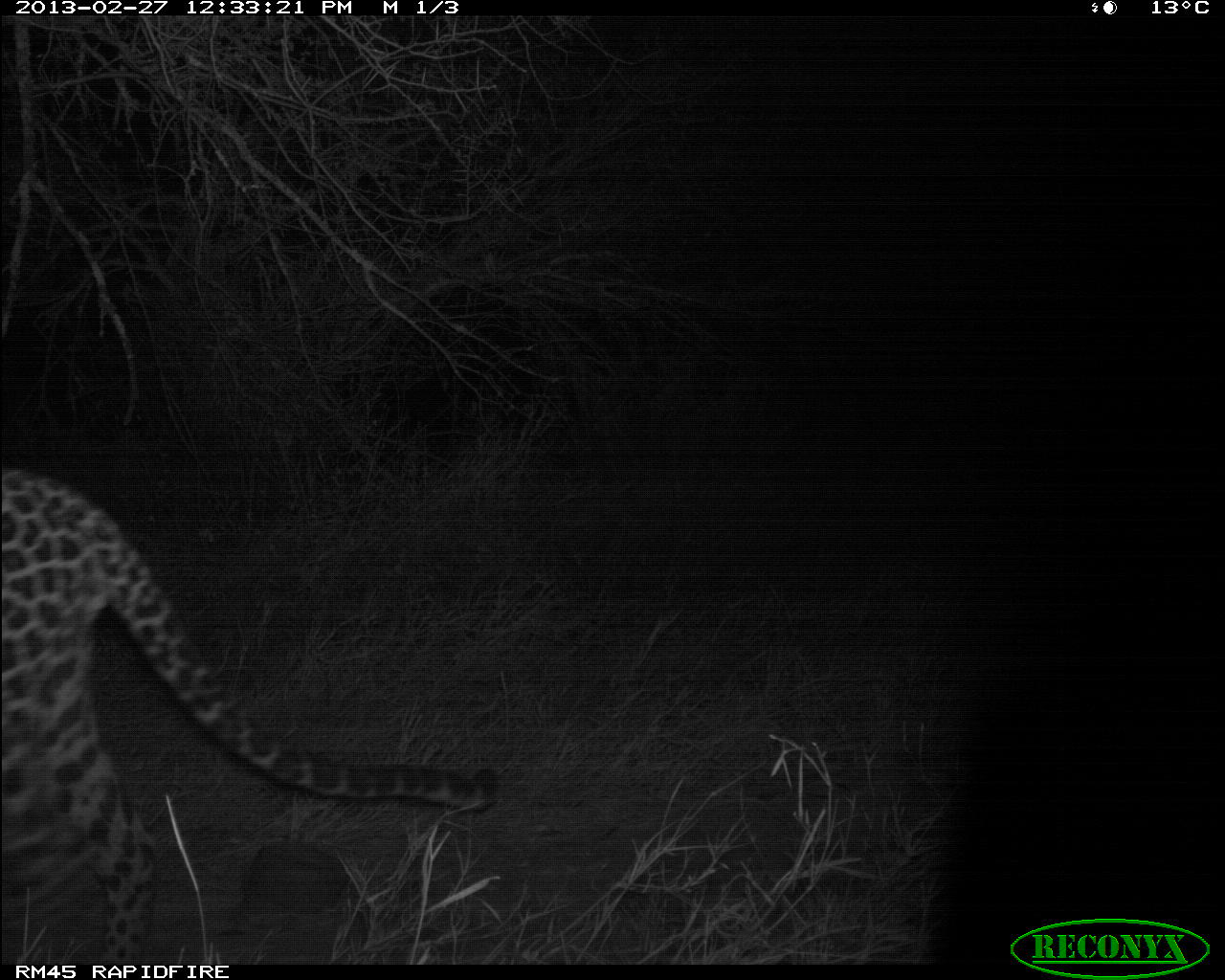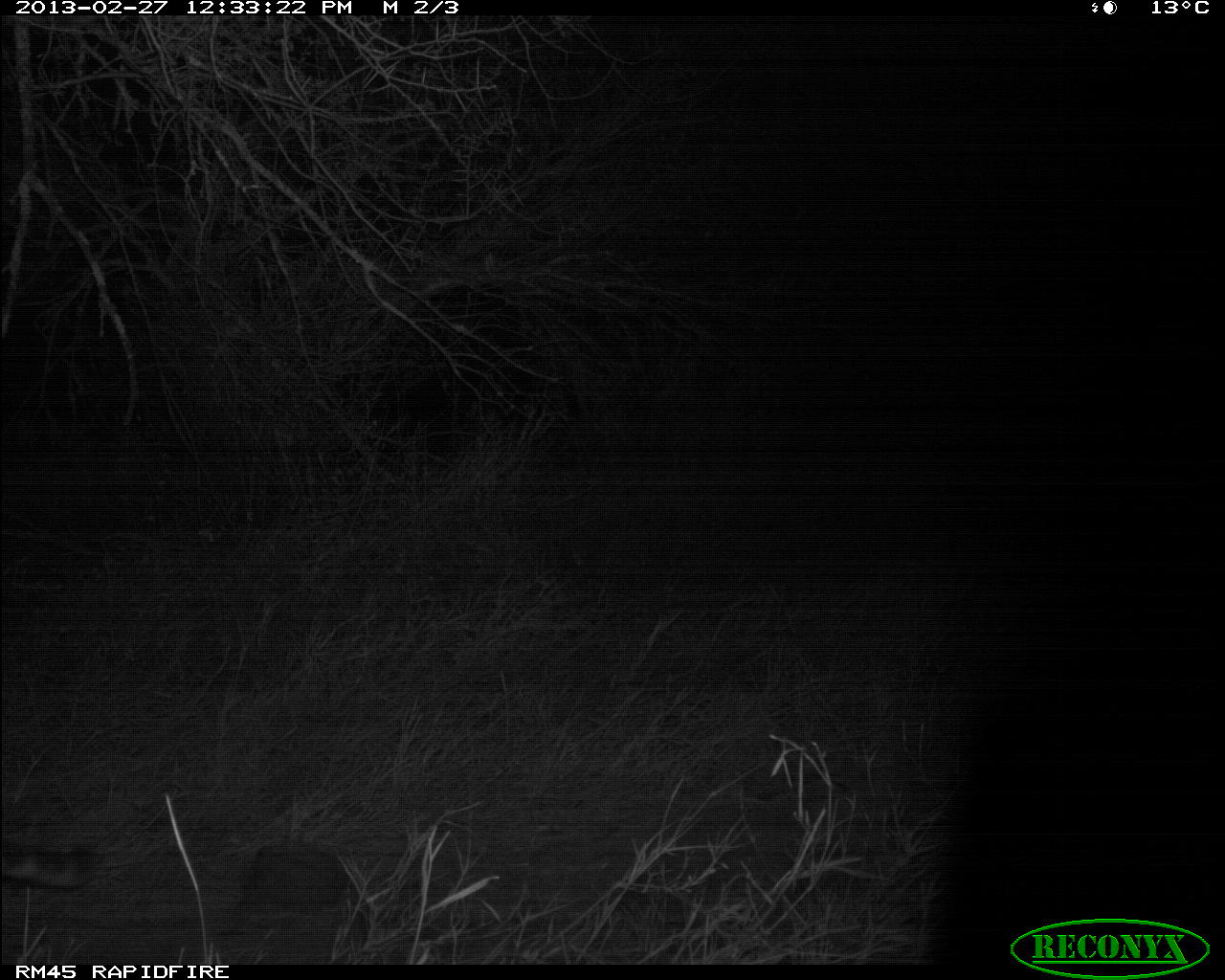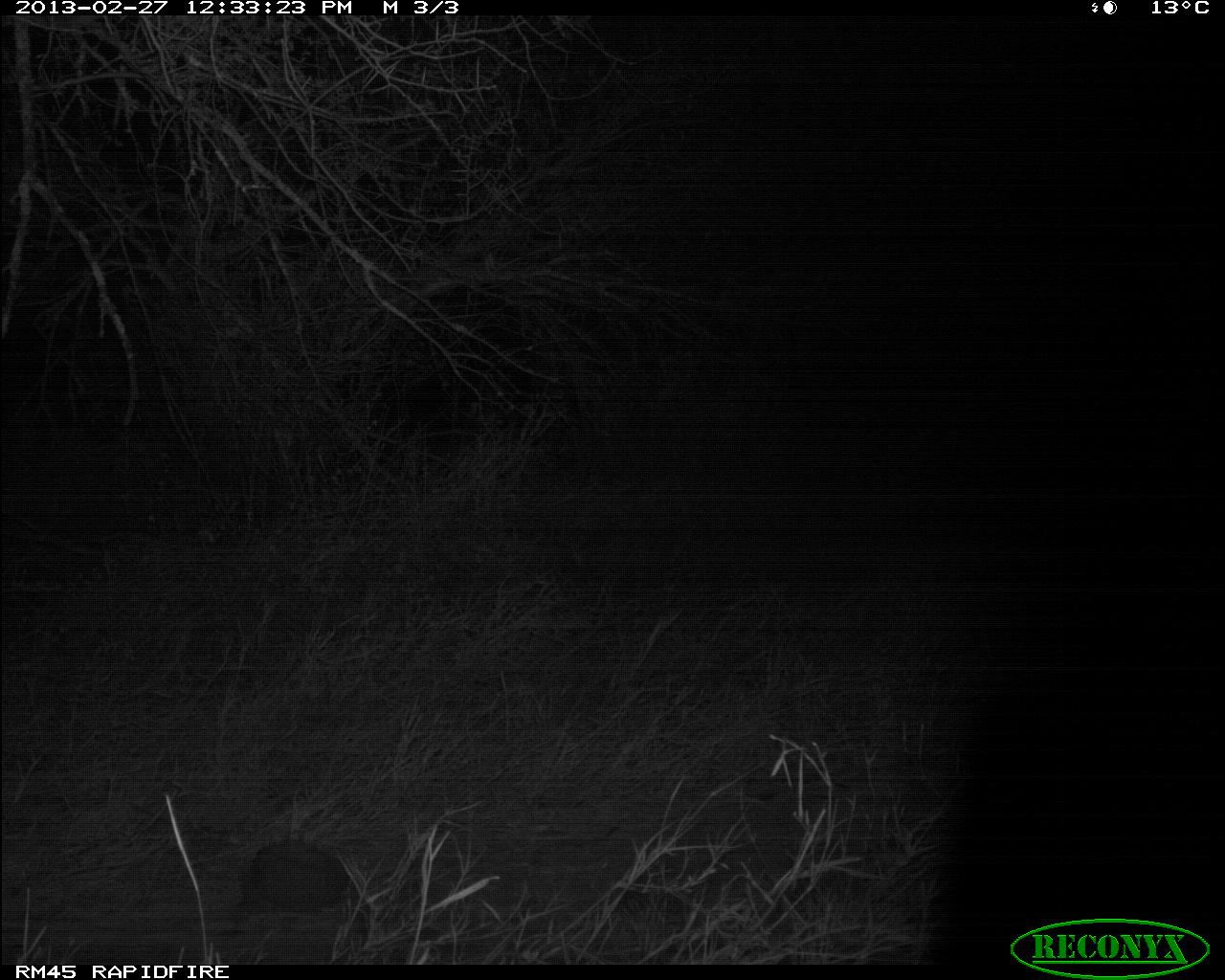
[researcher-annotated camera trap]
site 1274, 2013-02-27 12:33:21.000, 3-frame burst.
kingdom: Animalia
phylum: Chordata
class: Mammalia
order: Carnivora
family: Felidae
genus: Panthera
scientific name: Panthera pardus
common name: leopard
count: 1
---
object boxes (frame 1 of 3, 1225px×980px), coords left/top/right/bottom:
panthera pardus: 0/468/492/967